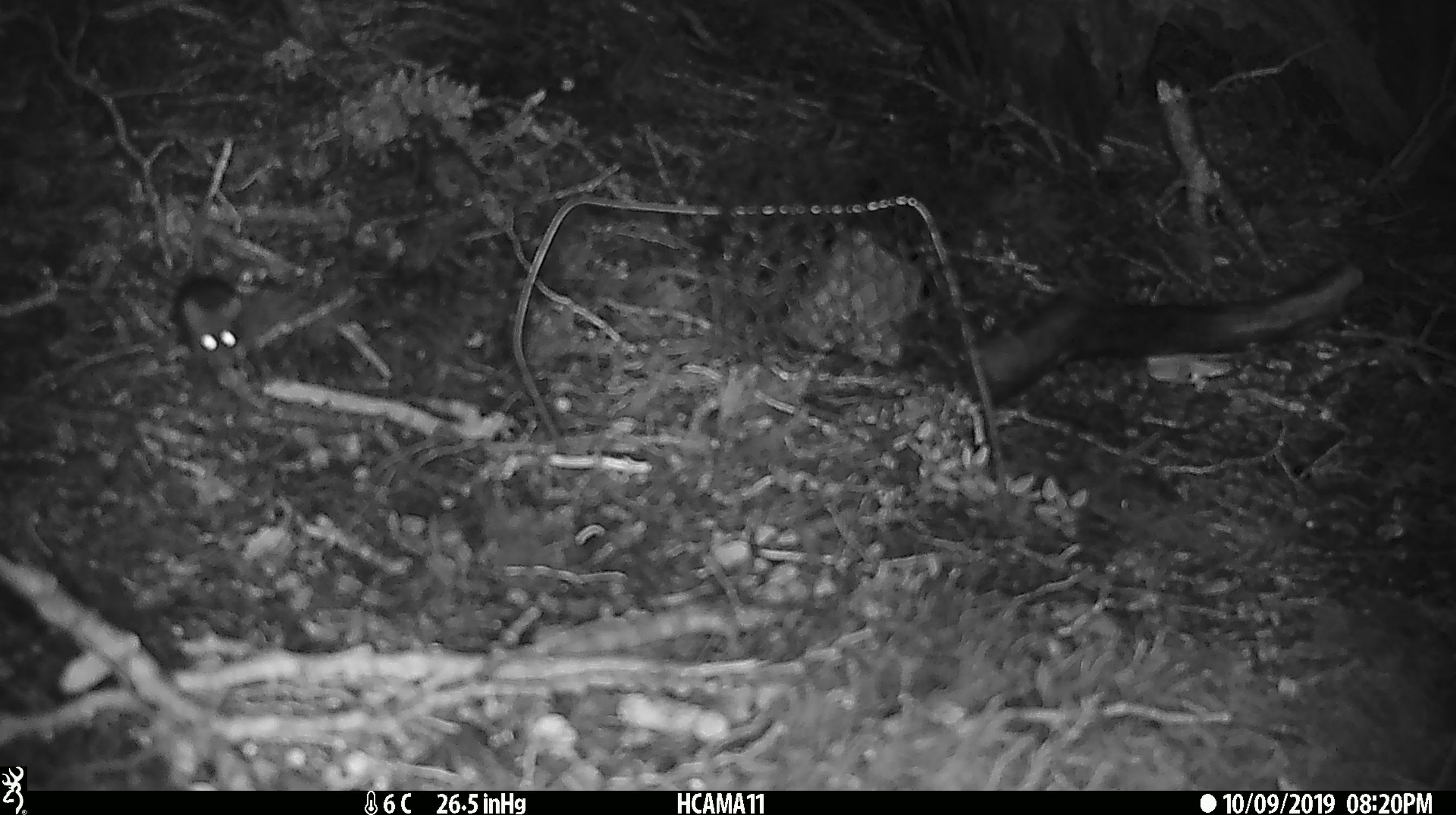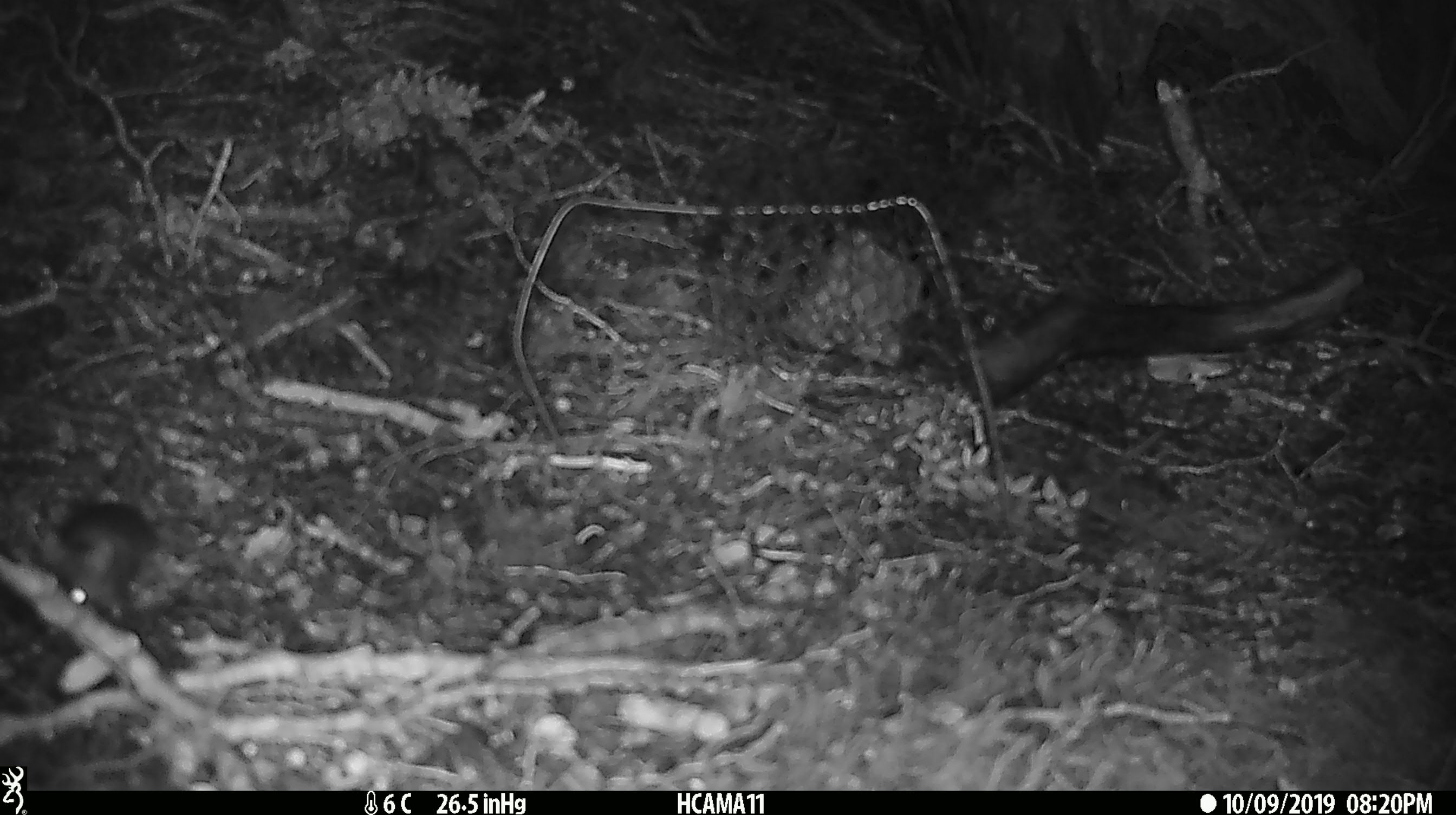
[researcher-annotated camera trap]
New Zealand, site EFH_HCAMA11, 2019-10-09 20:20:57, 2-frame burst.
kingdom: Animalia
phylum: Chordata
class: Mammalia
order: Rodentia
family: Muridae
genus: Mus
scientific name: Mus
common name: mouse